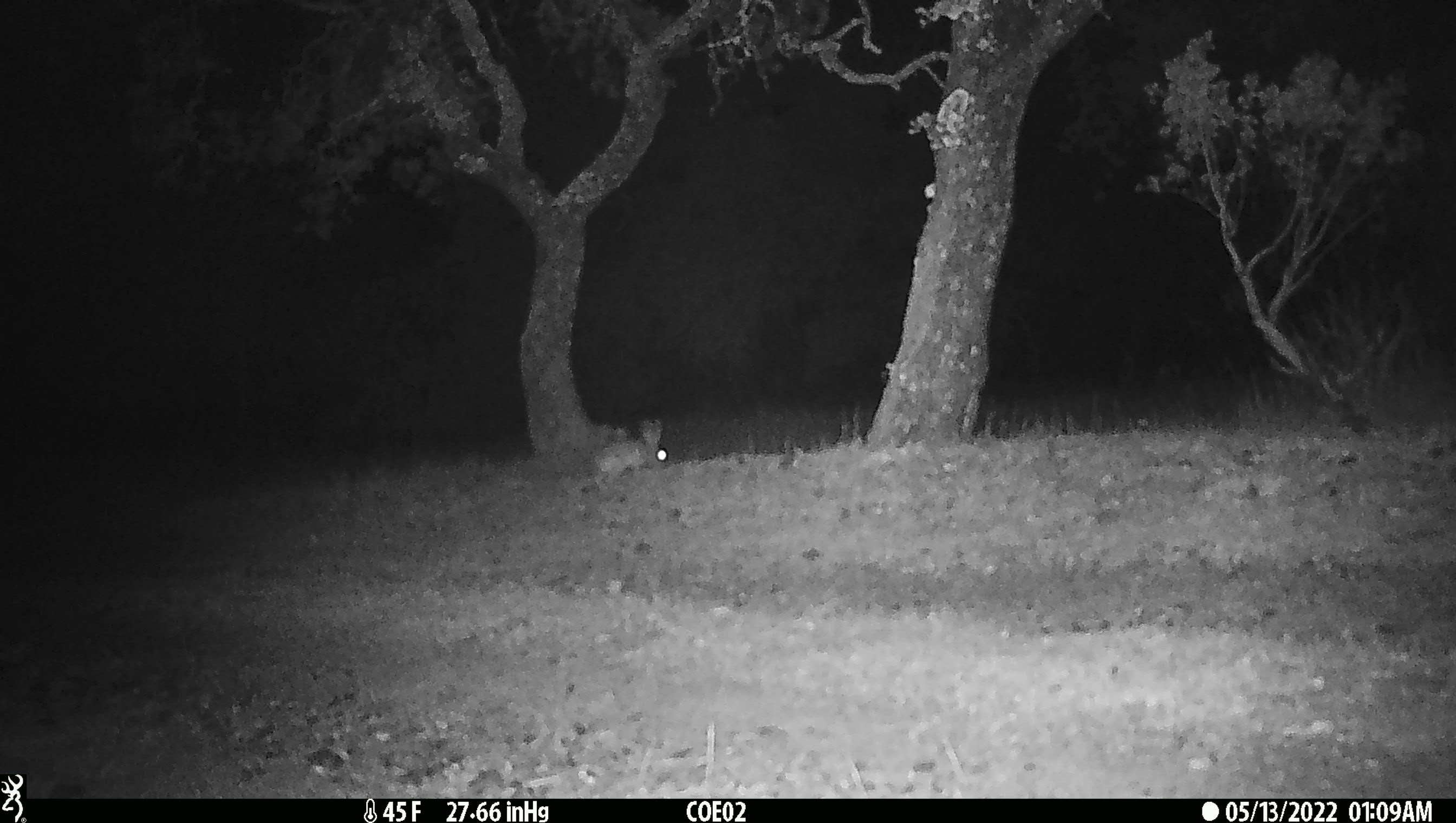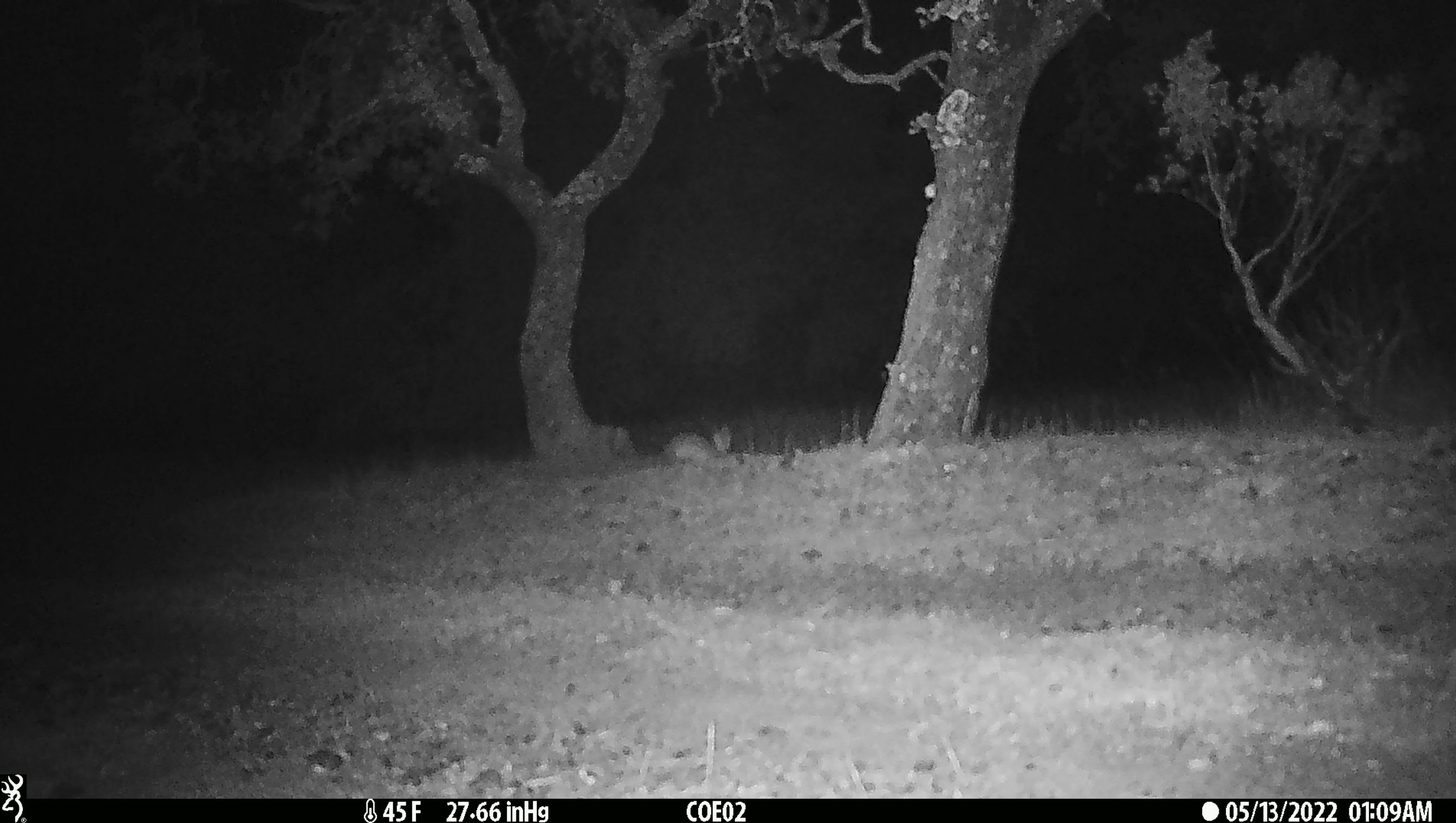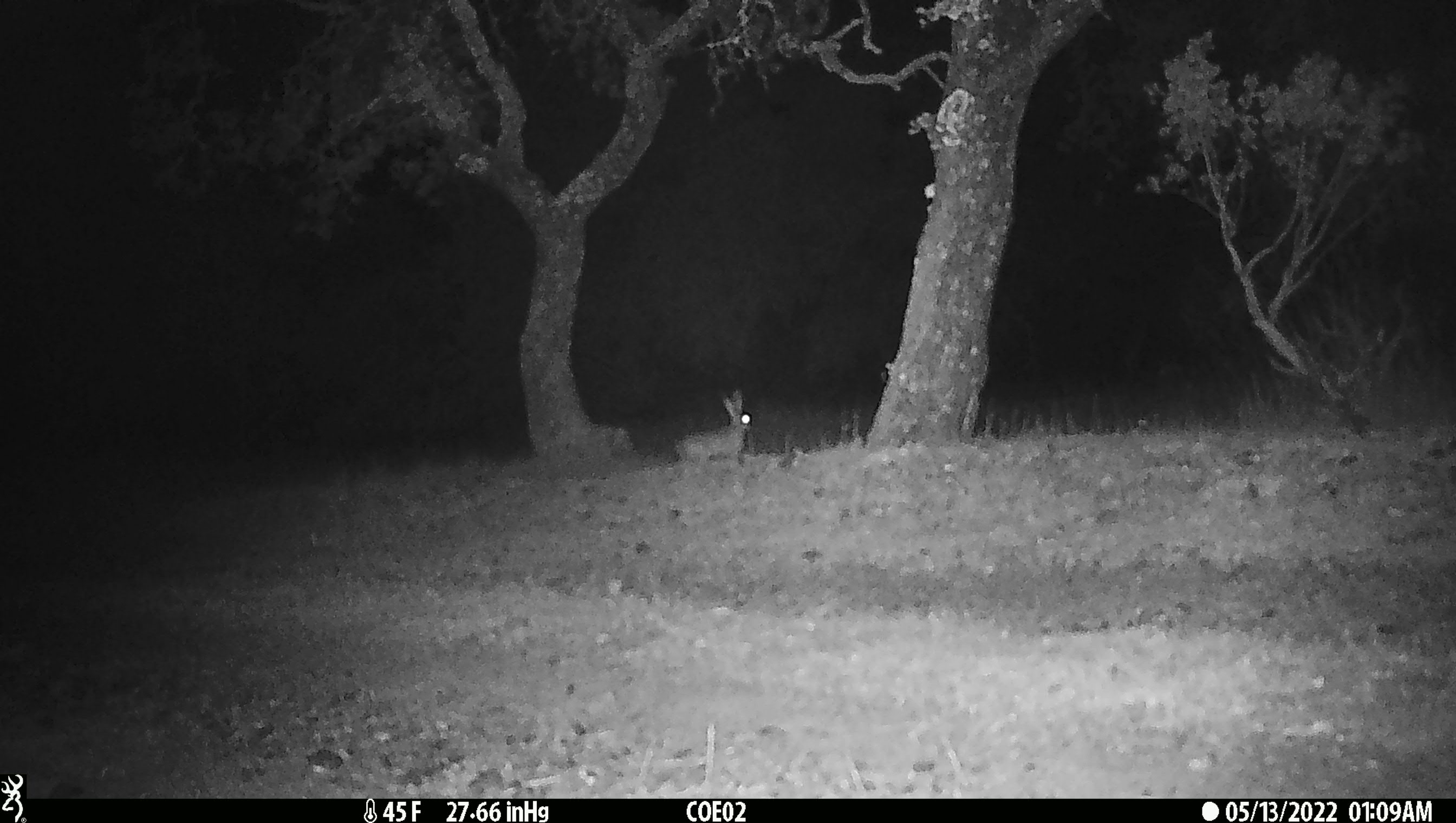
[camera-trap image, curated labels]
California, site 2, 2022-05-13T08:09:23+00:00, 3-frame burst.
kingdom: Animalia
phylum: Chordata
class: Mammalia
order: Lagomorpha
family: Leporidae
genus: Lepus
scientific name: Lepus californicus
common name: black-tailed jackrabbit